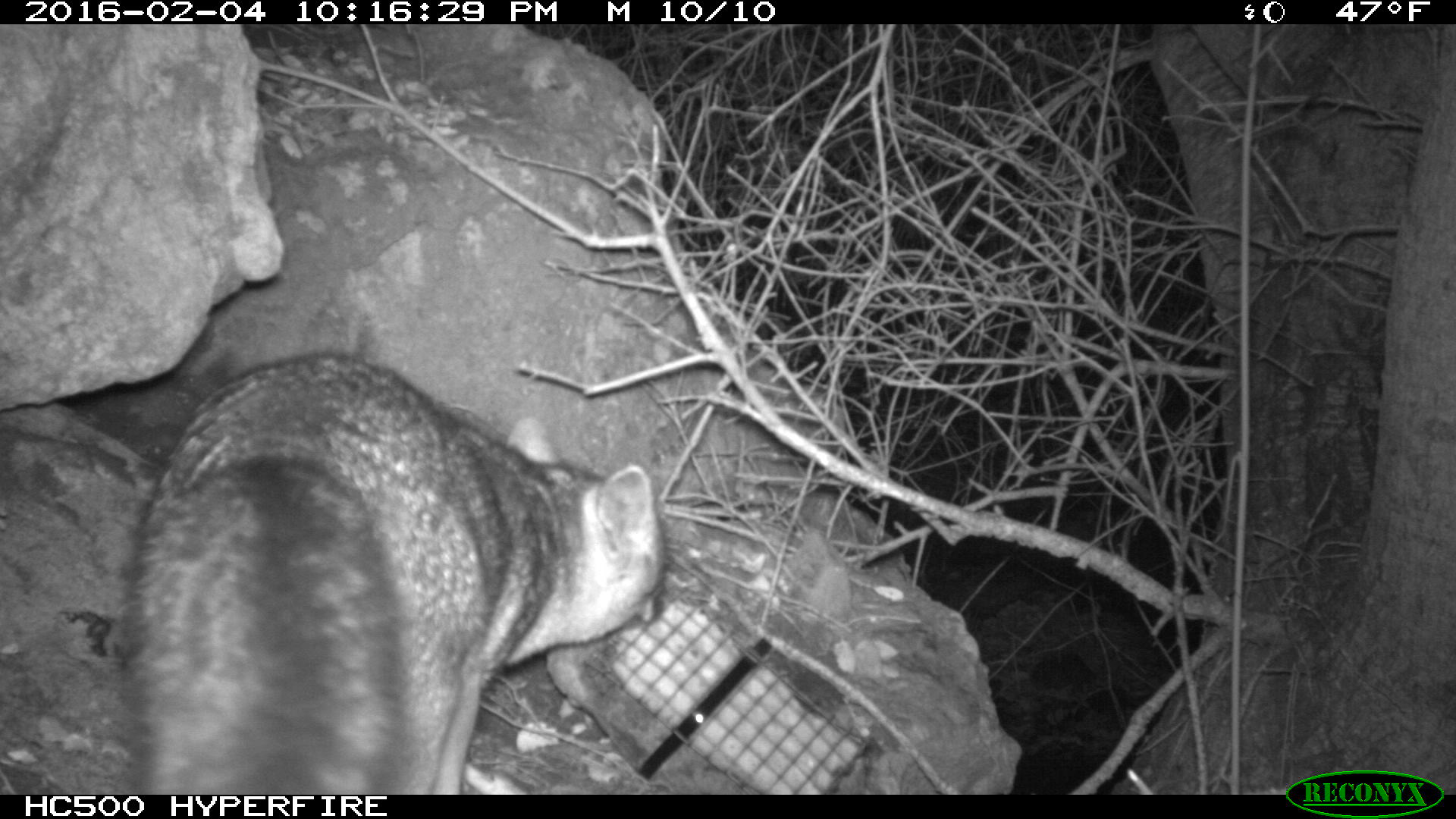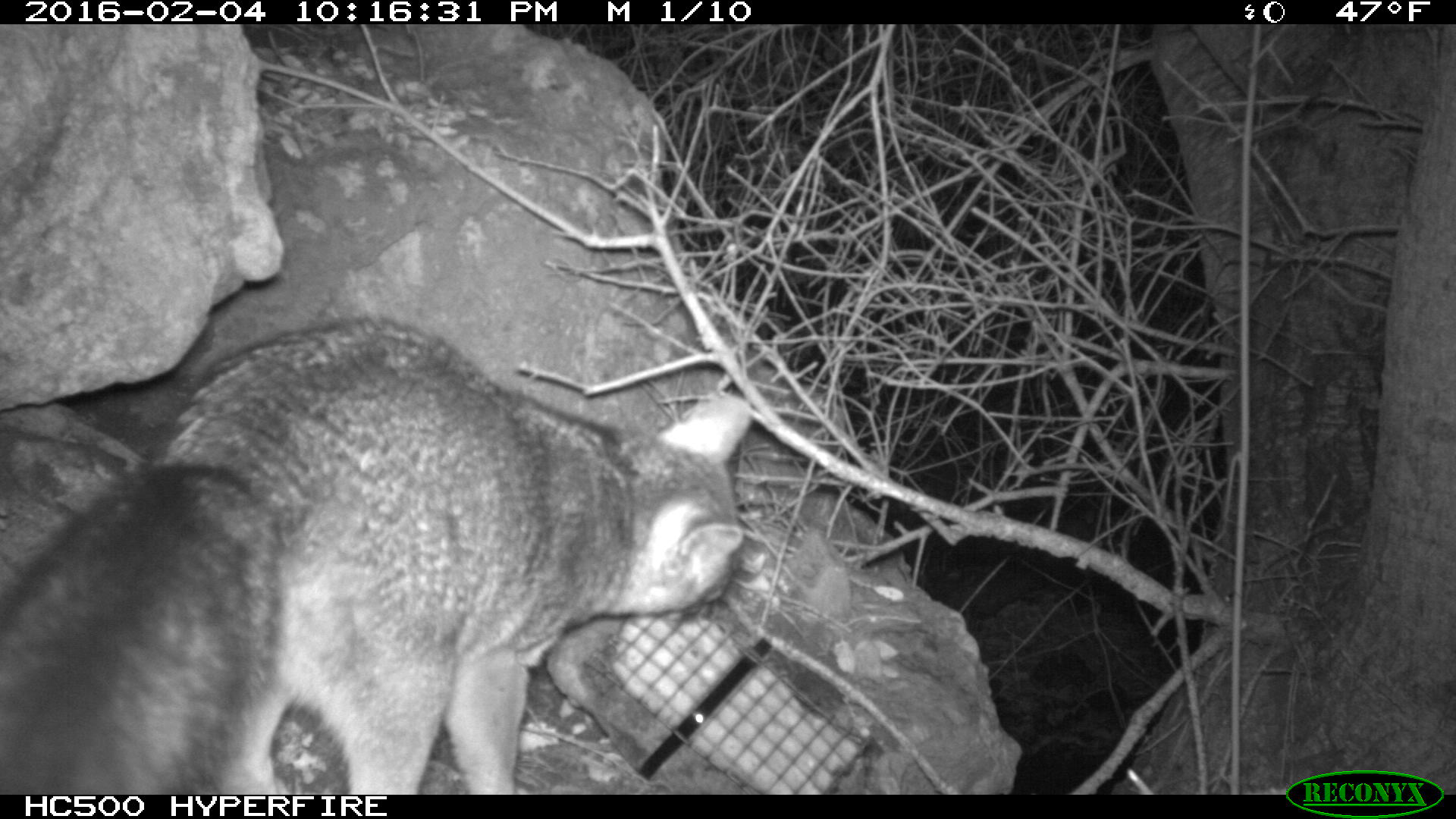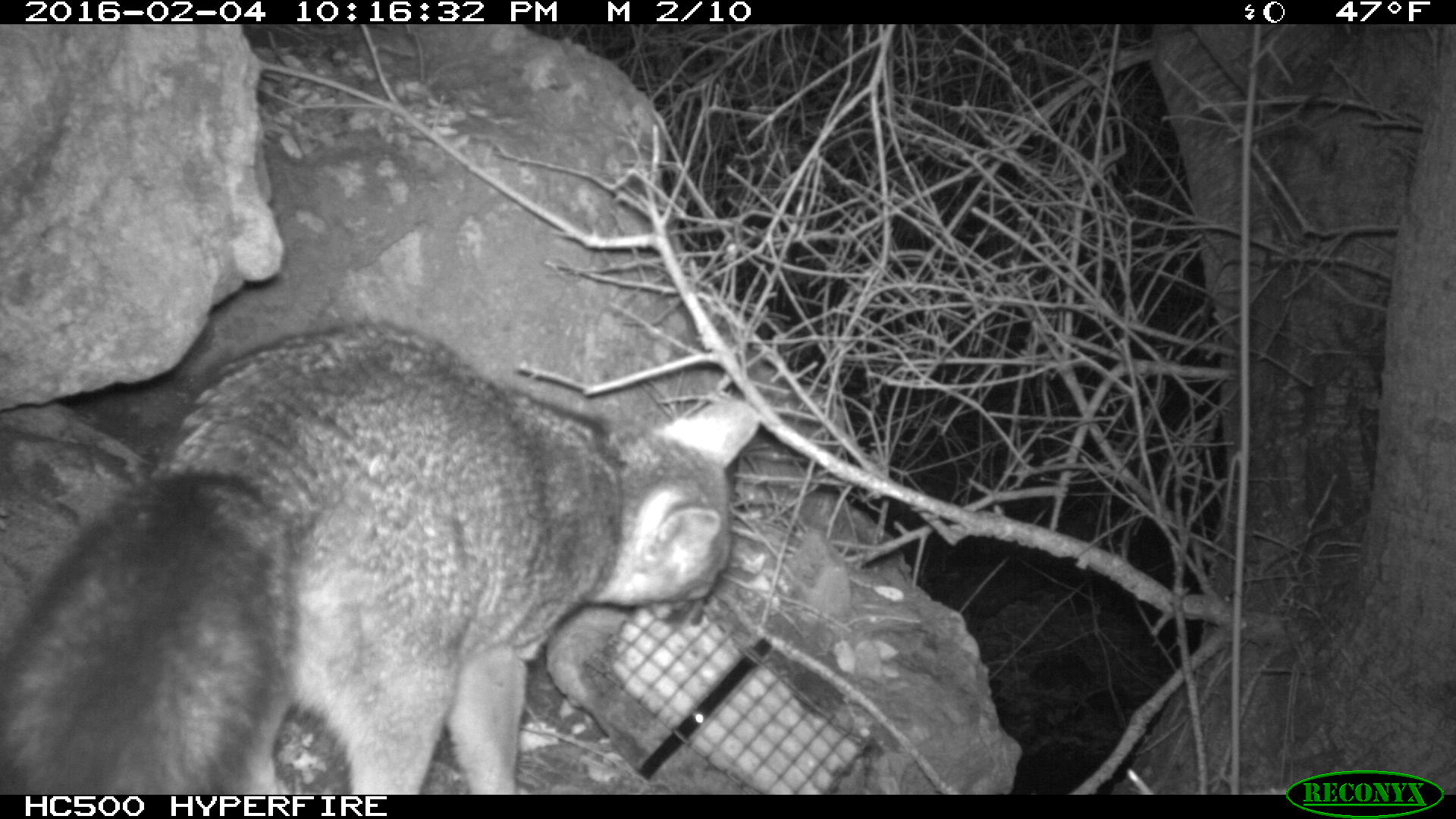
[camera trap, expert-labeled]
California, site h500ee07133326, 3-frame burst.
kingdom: Animalia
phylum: Chordata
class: Mammalia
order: Carnivora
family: Canidae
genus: Urocyon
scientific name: Urocyon littoralis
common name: island fox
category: fox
Fox (island fox) (Urocyon littoralis).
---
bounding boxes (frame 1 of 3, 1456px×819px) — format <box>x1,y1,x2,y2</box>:
fox: <box>124,350,664,793</box>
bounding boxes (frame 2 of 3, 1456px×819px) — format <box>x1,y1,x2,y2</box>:
fox: <box>0,315,751,794</box>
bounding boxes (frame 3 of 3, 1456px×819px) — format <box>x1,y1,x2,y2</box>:
fox: <box>0,318,763,792</box>